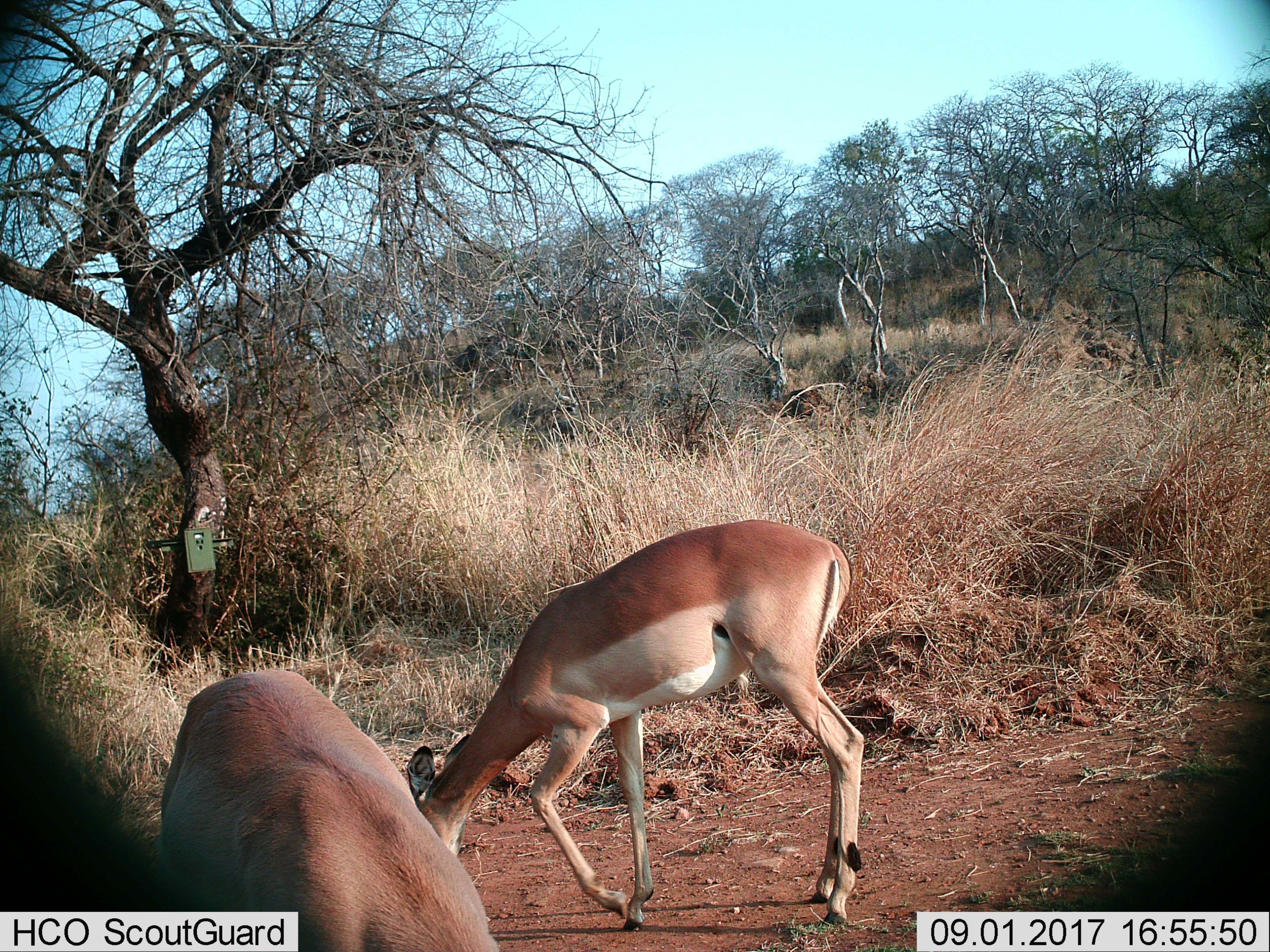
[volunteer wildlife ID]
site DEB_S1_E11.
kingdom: Animalia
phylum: Chordata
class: Mammalia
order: Artiodactyla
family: Bovidae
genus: Aepyceros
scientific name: Aepyceros melampus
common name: impala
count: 2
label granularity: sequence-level